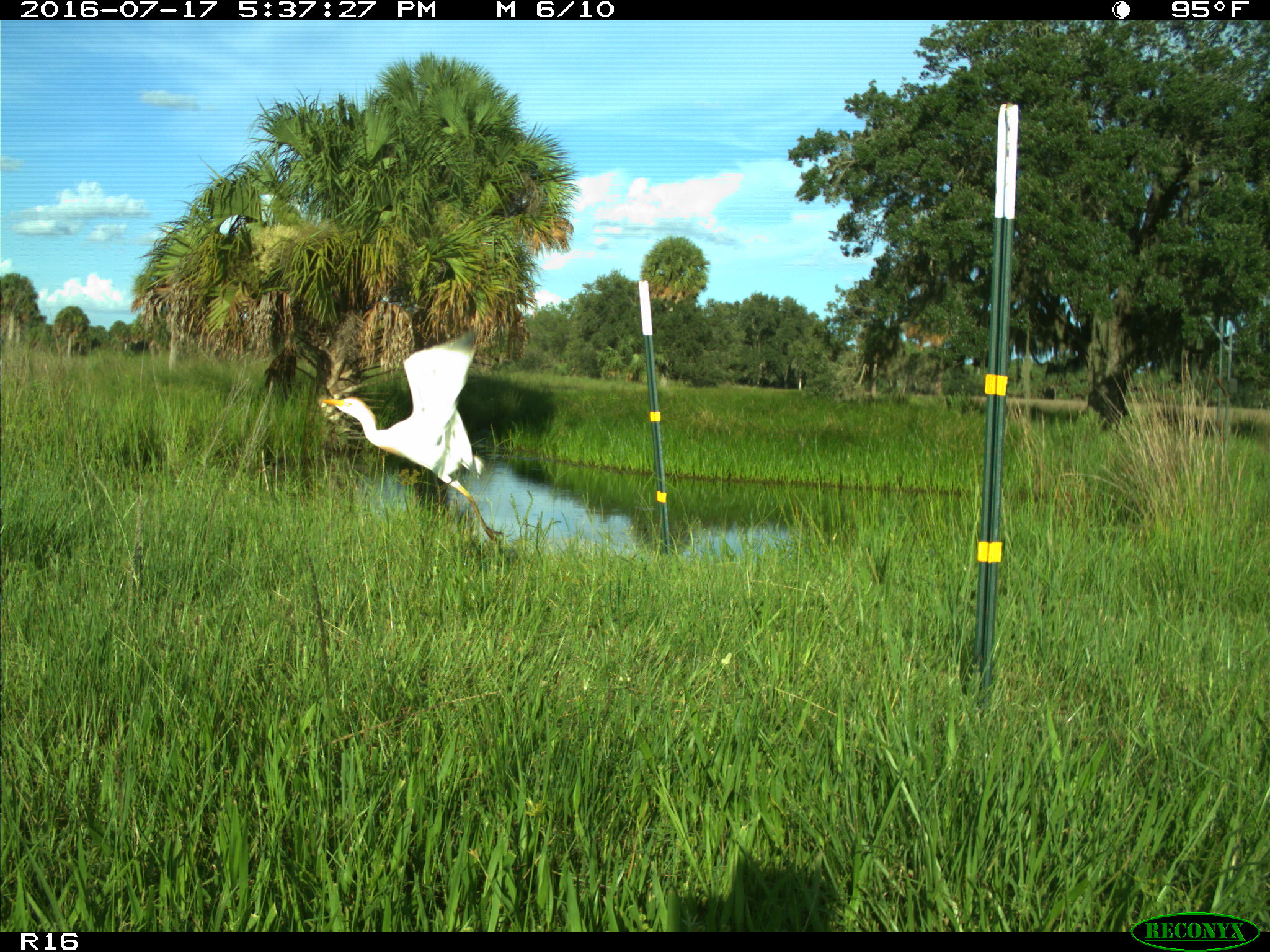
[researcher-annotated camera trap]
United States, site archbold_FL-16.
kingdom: Animalia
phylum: Chordata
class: Aves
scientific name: Aves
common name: birds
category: unidentified bird